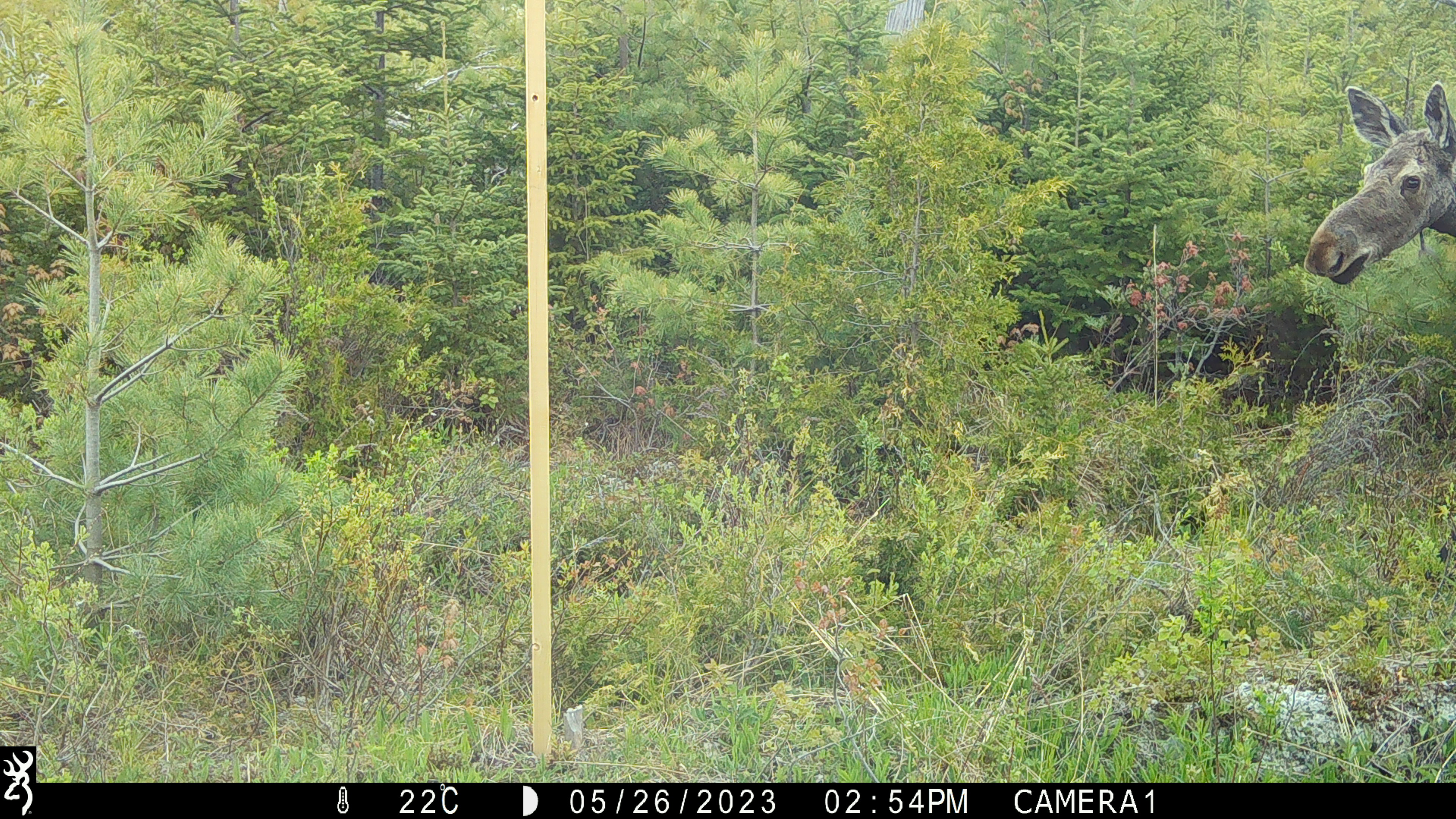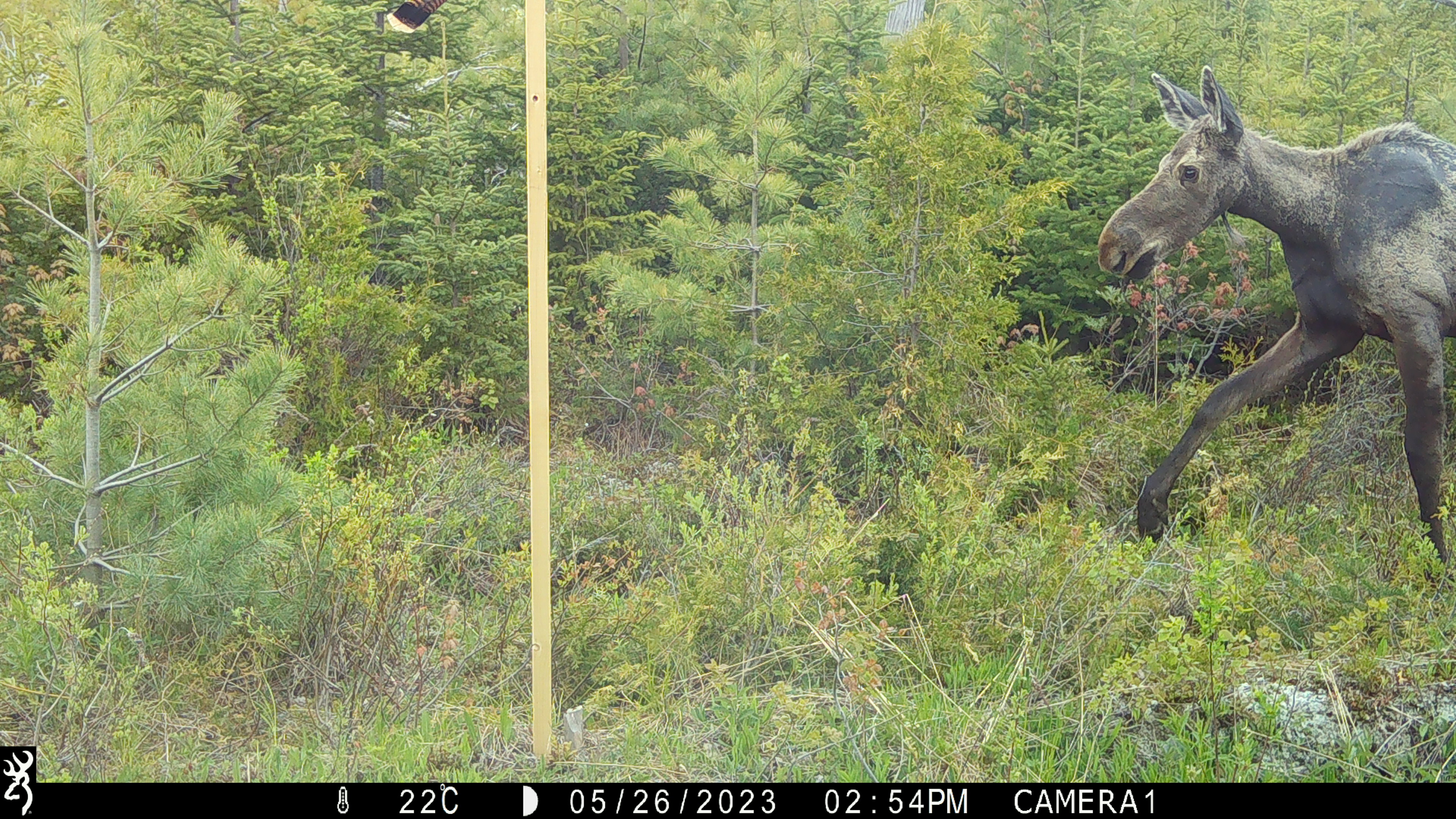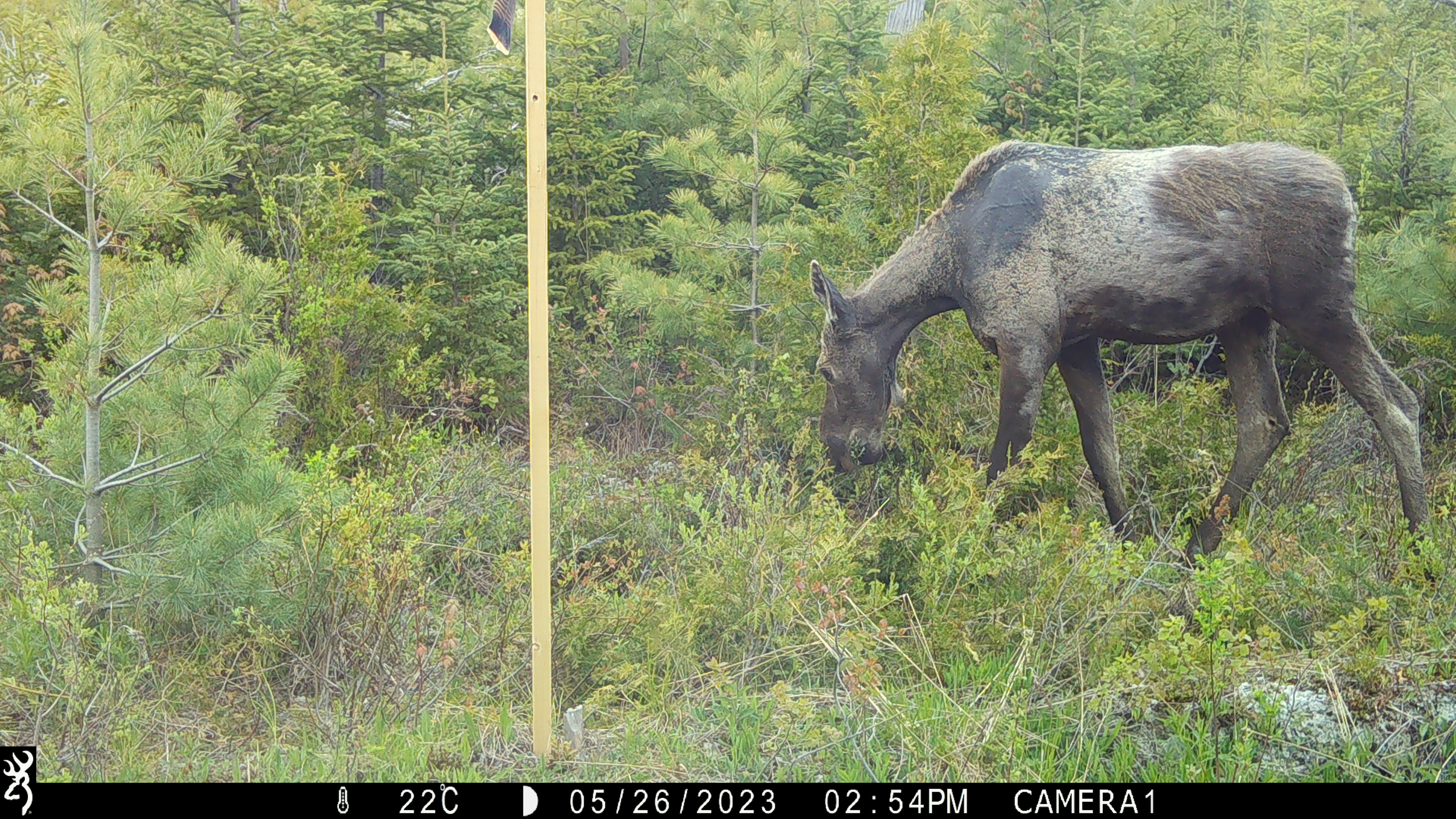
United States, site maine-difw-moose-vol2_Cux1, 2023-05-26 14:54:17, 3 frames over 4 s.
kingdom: Animalia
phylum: Chordata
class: Mammalia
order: Artiodactyla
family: Cervidae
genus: Alces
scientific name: Alces alces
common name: moose